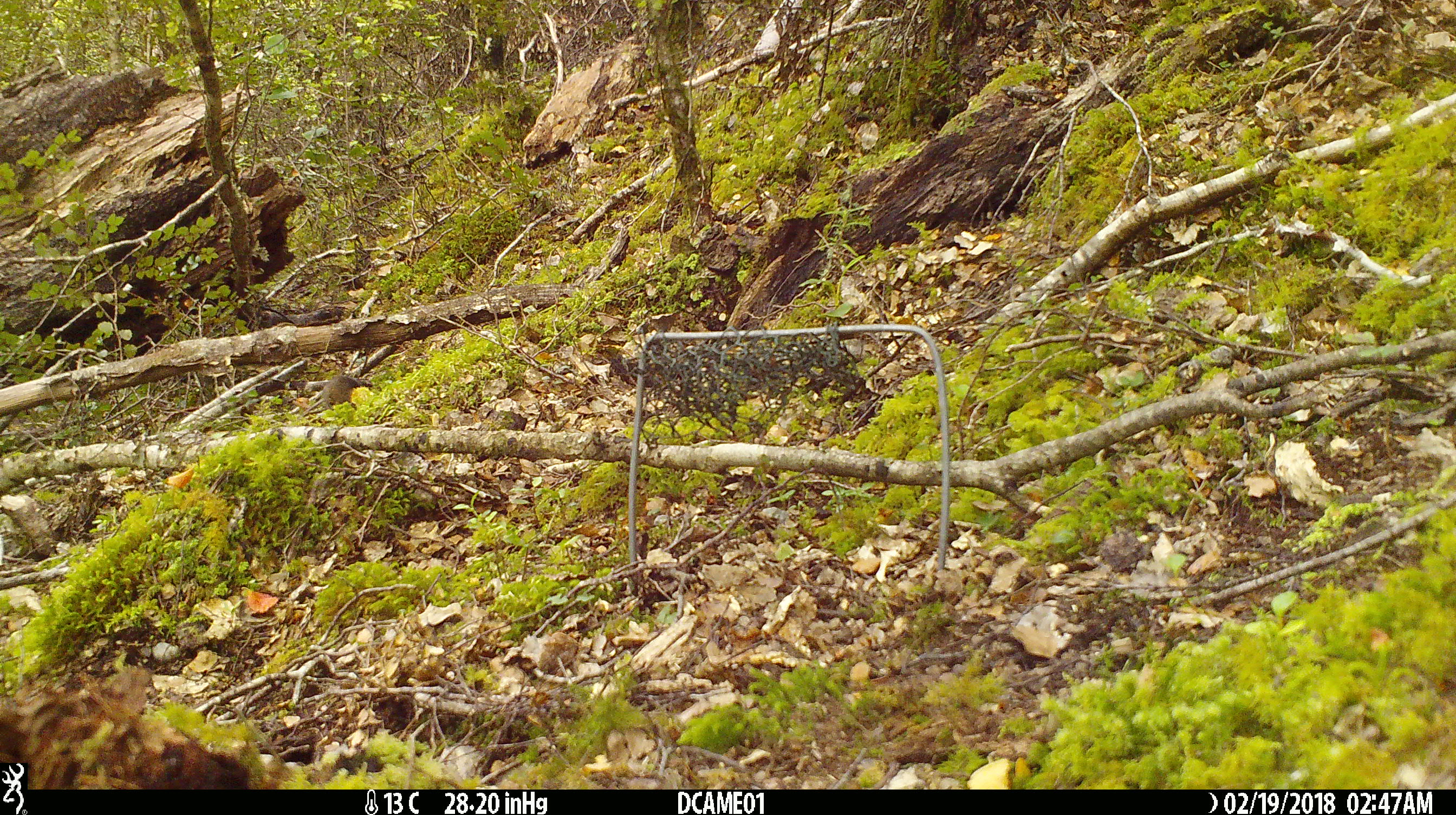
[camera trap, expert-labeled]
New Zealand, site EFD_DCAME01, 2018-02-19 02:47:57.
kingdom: Animalia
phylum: Chordata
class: Mammalia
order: Rodentia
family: Muridae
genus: Mus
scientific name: Mus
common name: mouse